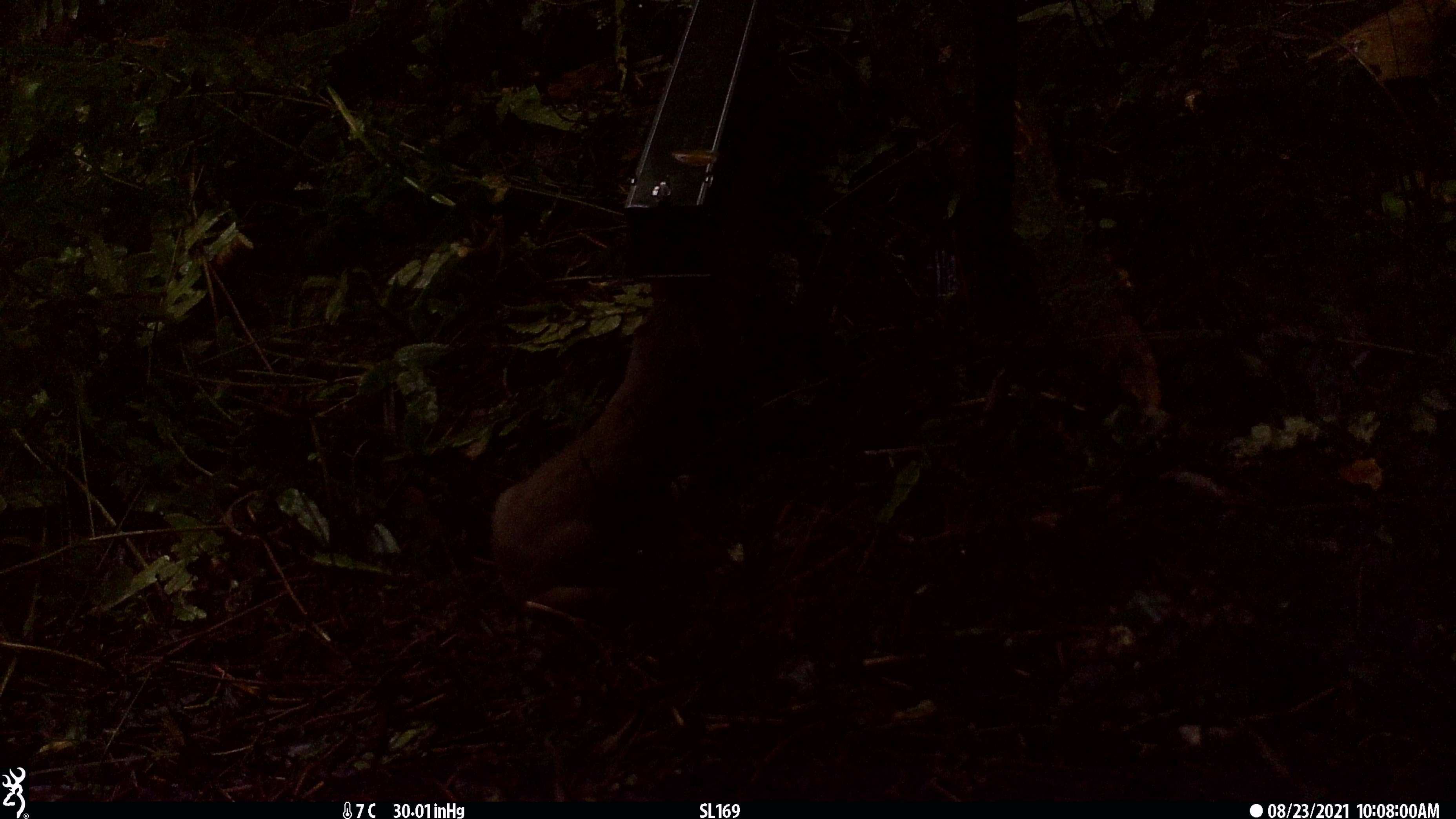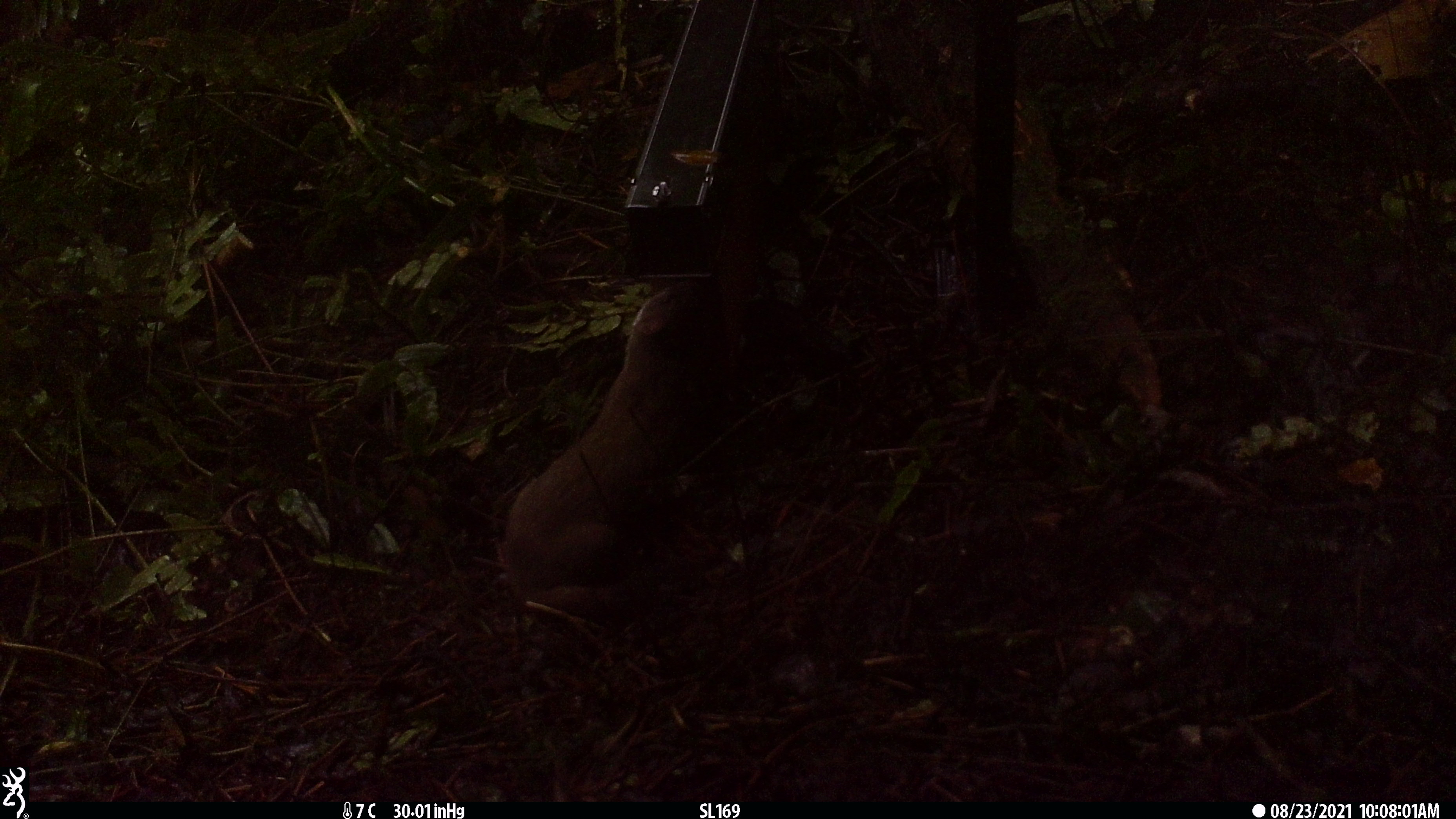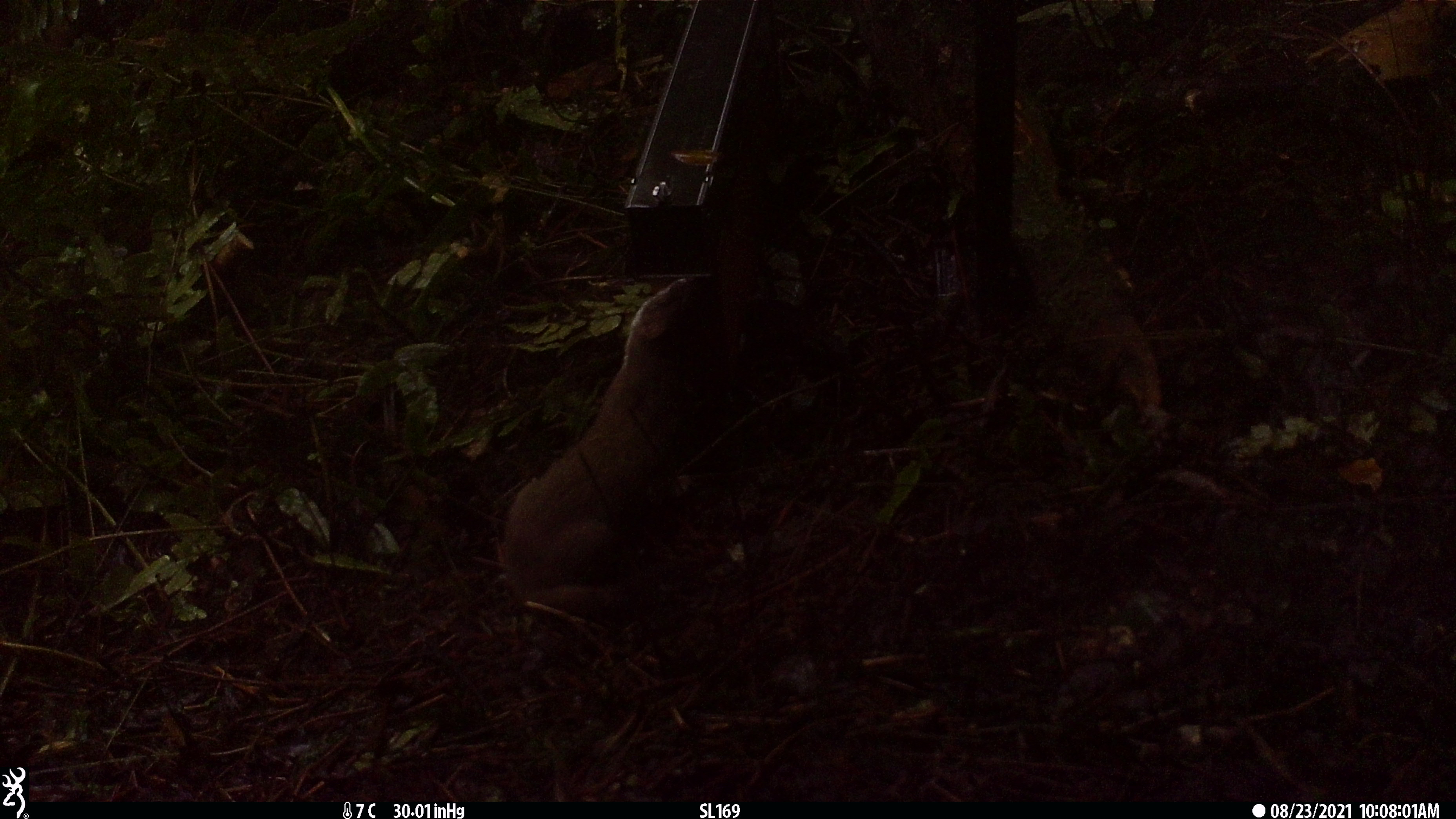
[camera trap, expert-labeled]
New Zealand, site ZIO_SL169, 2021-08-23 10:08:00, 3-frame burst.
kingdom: Animalia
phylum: Chordata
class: Mammalia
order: Carnivora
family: Mustelidae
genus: Mustela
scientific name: Mustela erminea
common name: stoat